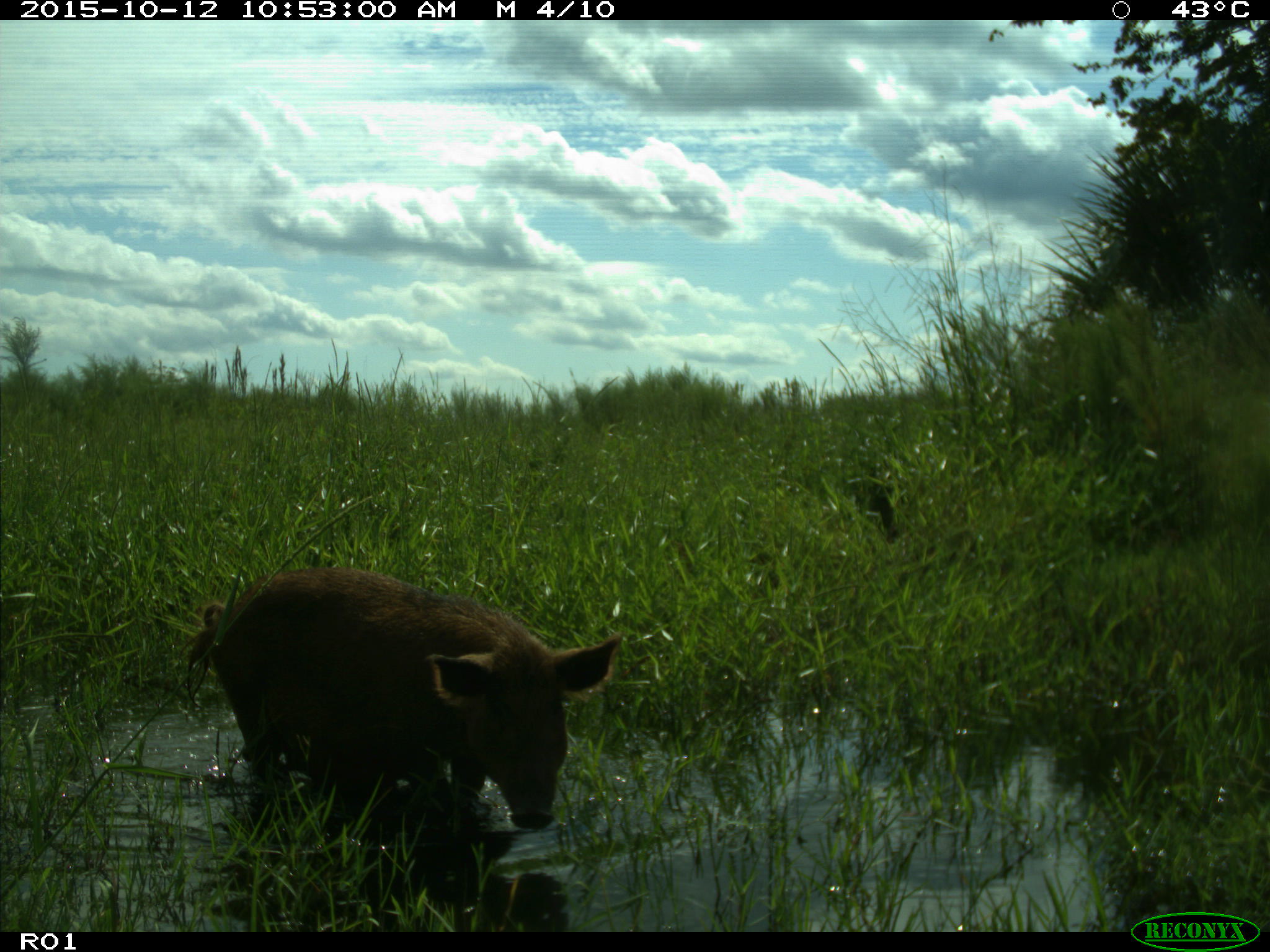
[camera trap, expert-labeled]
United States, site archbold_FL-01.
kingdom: Animalia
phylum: Chordata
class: Mammalia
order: Artiodactyla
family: Suidae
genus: Sus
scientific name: Sus scrofa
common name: wild boar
Sus scrofa (wild boar).